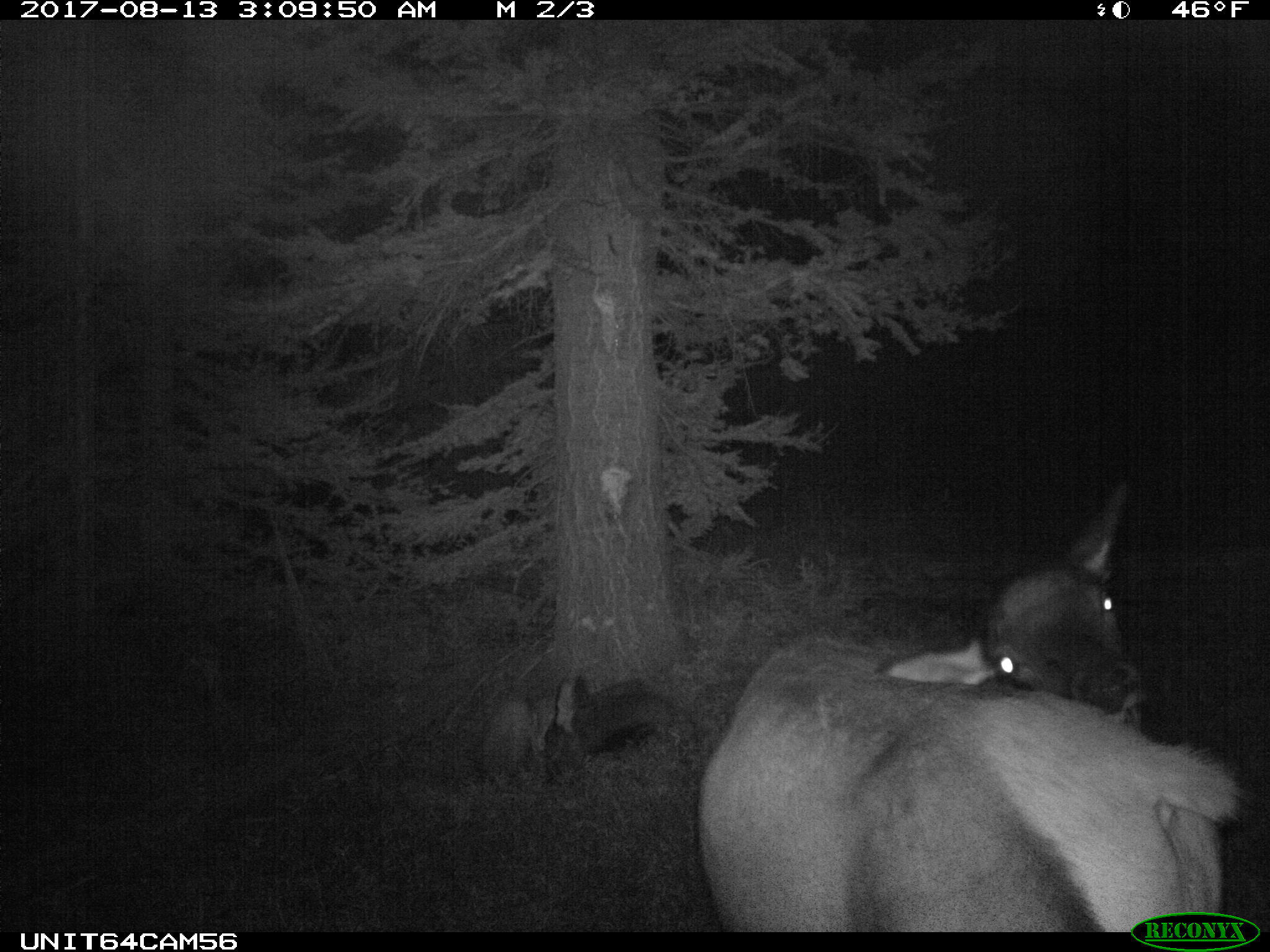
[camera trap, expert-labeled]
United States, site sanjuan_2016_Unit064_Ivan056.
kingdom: Animalia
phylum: Chordata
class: Mammalia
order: Artiodactyla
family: Cervidae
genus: Cervus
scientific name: Cervus elaphus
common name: red deer